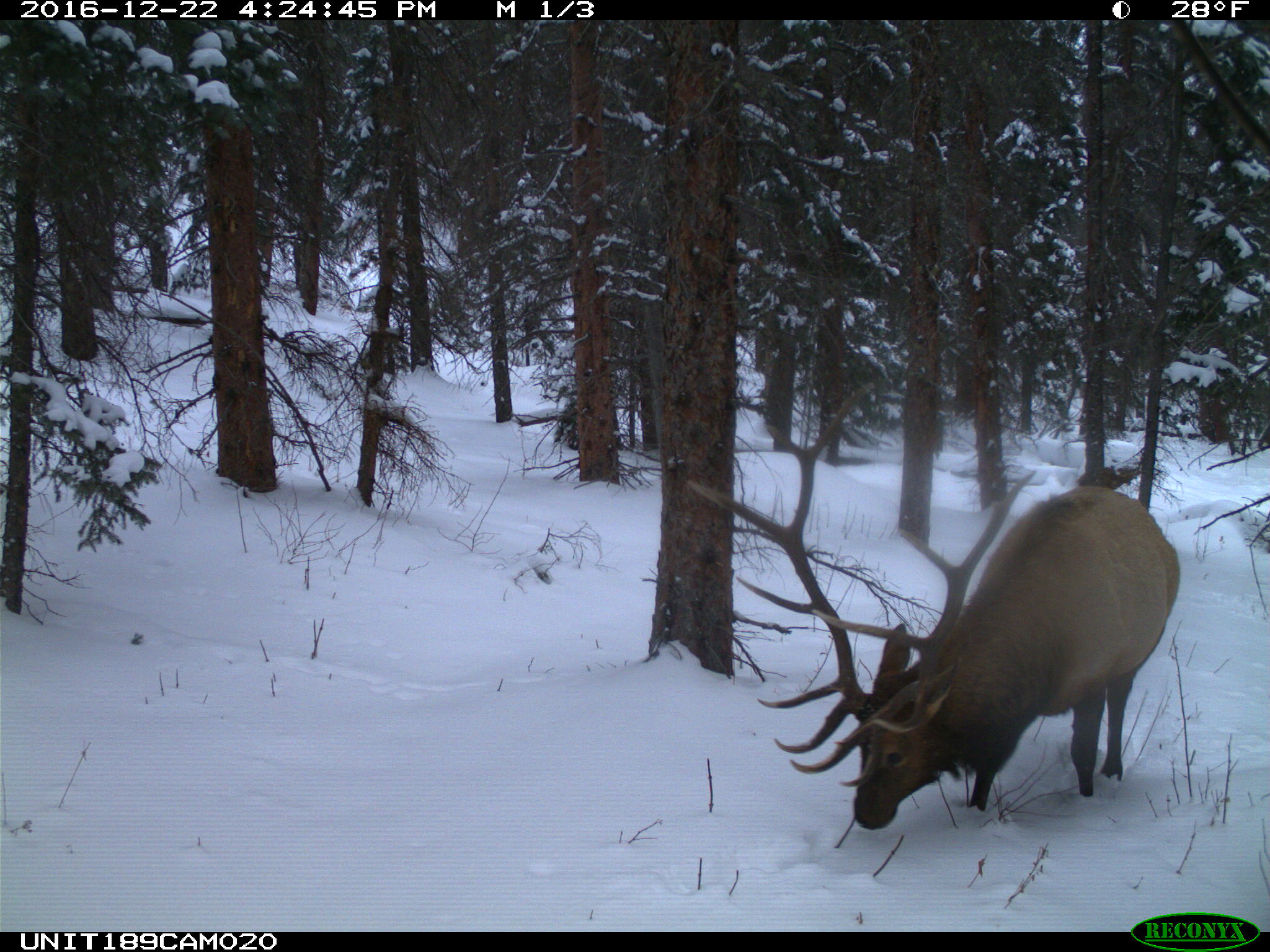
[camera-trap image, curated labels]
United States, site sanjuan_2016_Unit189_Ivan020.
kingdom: Animalia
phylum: Chordata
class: Mammalia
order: Artiodactyla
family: Cervidae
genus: Cervus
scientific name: Cervus elaphus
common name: red deer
Cervus elaphus (red deer).